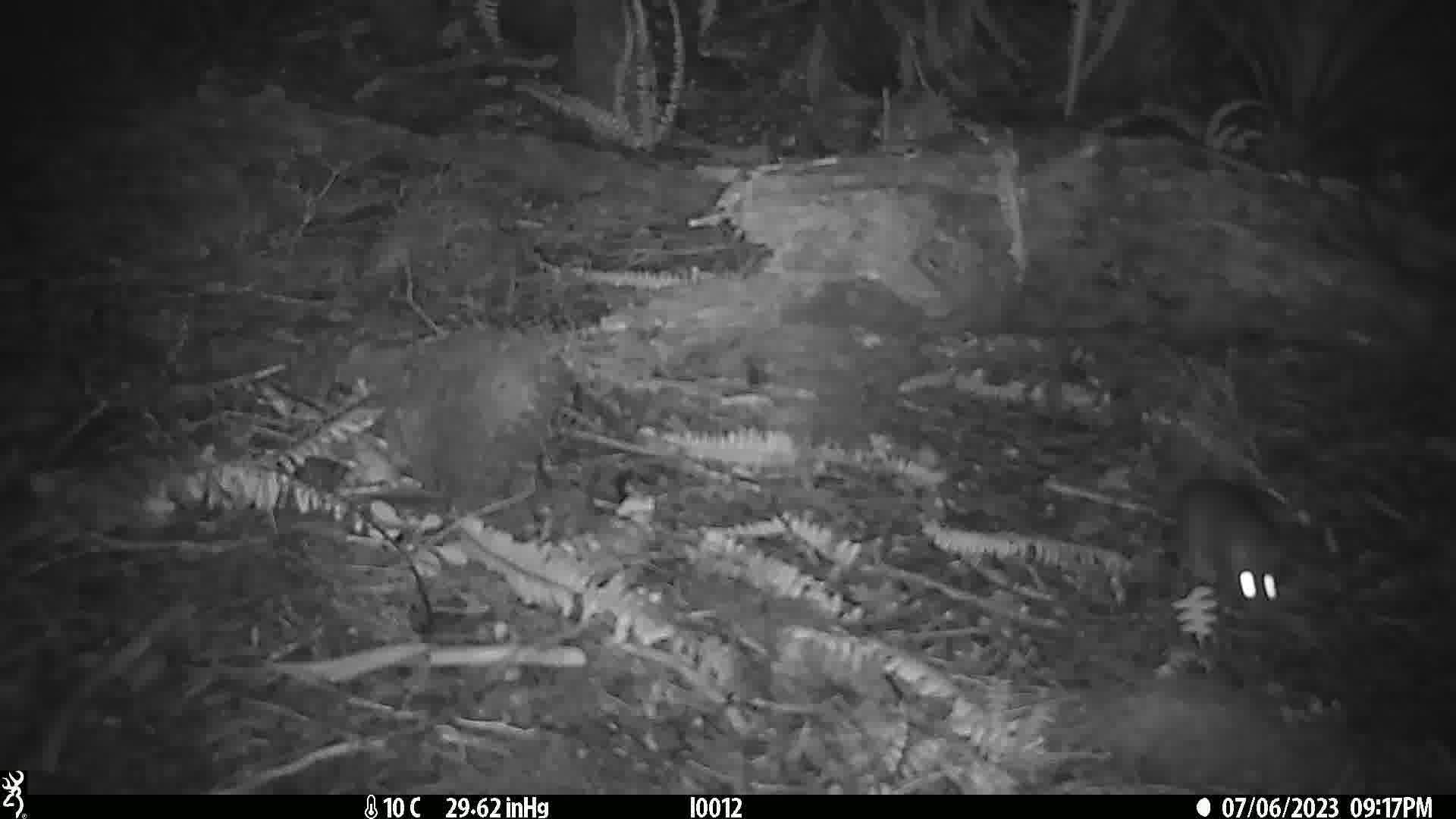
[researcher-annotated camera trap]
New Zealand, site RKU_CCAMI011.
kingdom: Animalia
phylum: Chordata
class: Mammalia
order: Rodentia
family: Muridae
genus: Rattus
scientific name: Rattus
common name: rat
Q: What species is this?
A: Rat (Rattus).